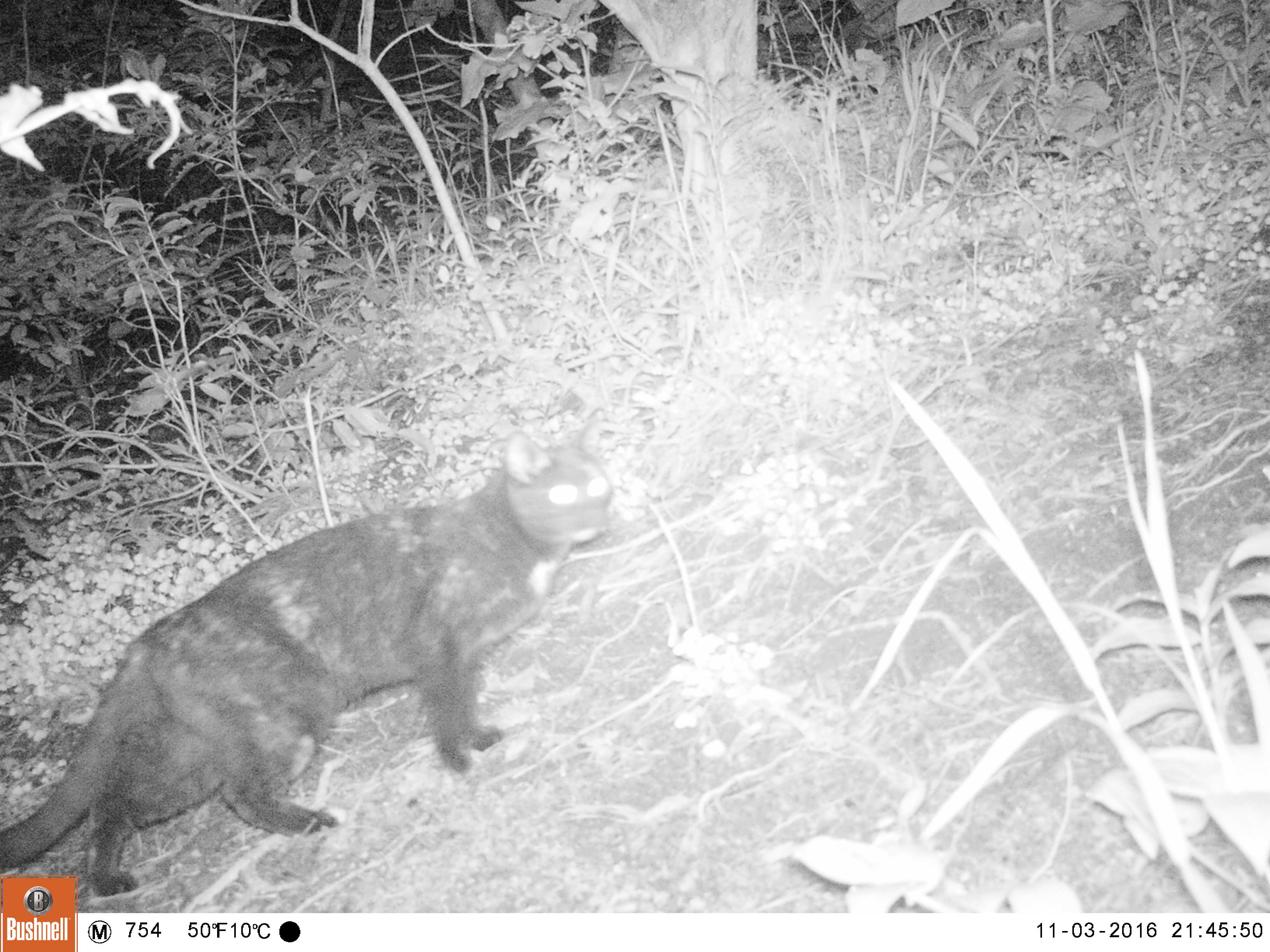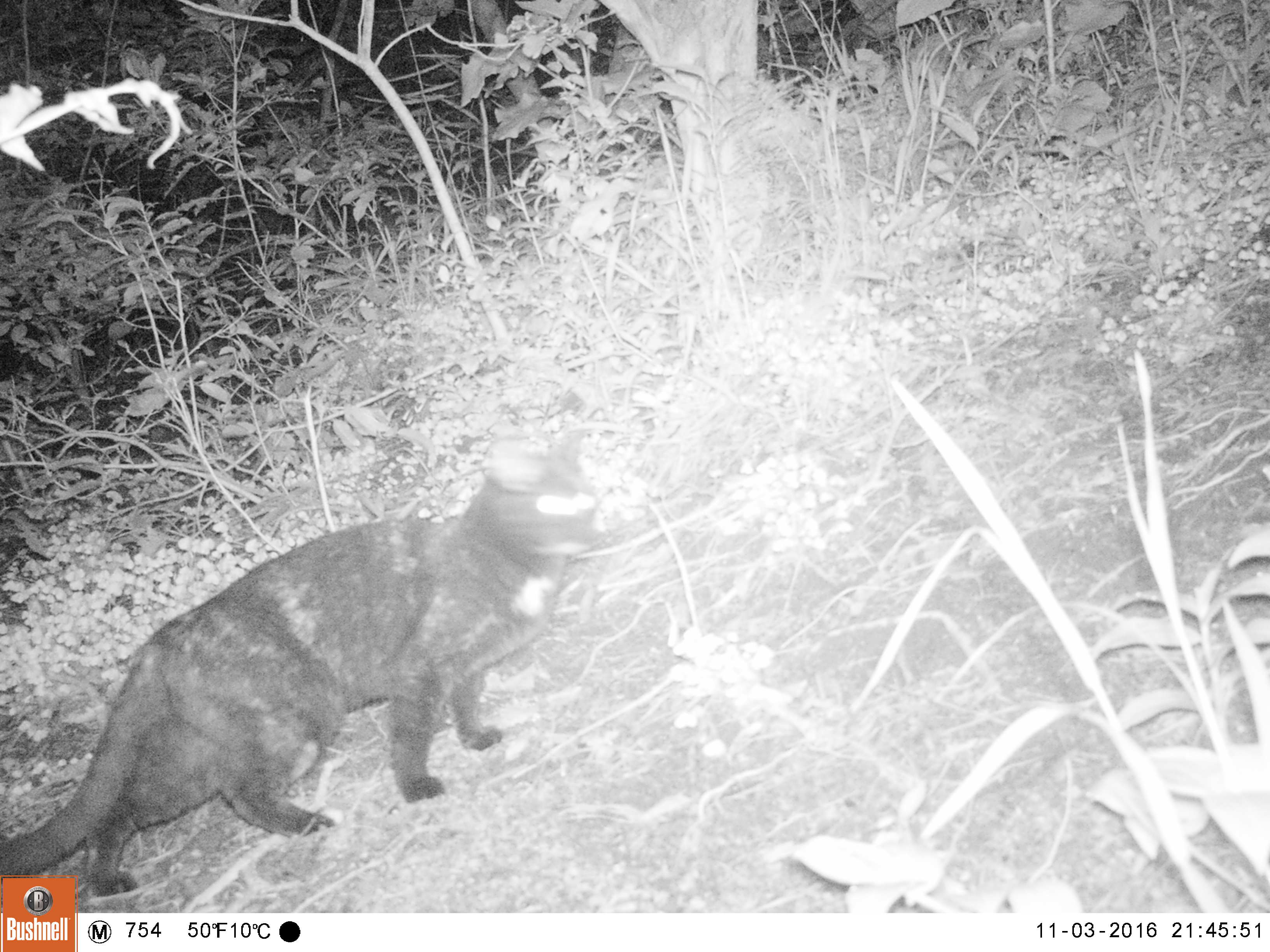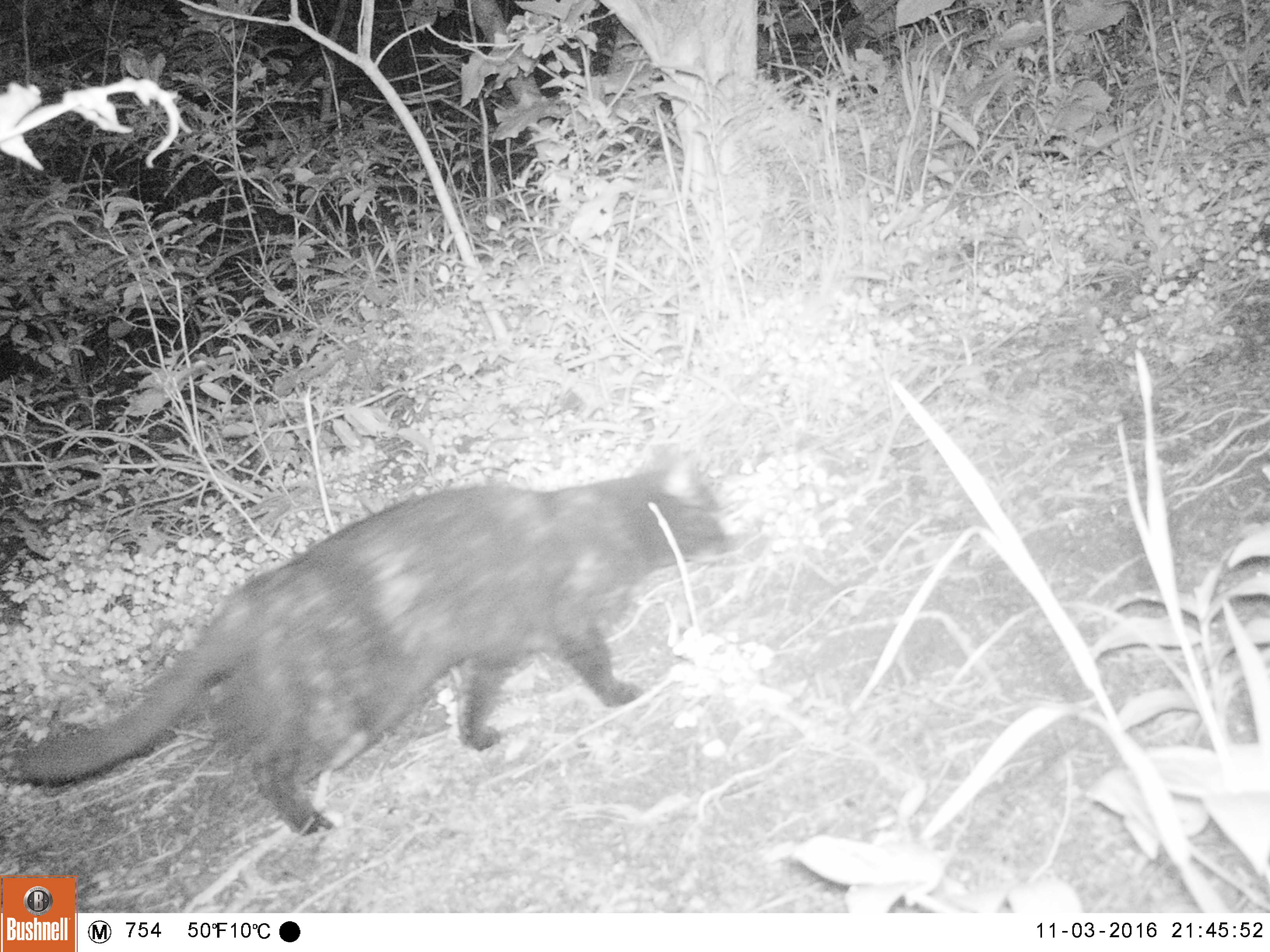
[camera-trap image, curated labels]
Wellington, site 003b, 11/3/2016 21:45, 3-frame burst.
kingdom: Animalia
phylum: Chordata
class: Mammalia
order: Carnivora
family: Felidae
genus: Felis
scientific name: Felis catus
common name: cat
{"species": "cat (Felis catus)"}